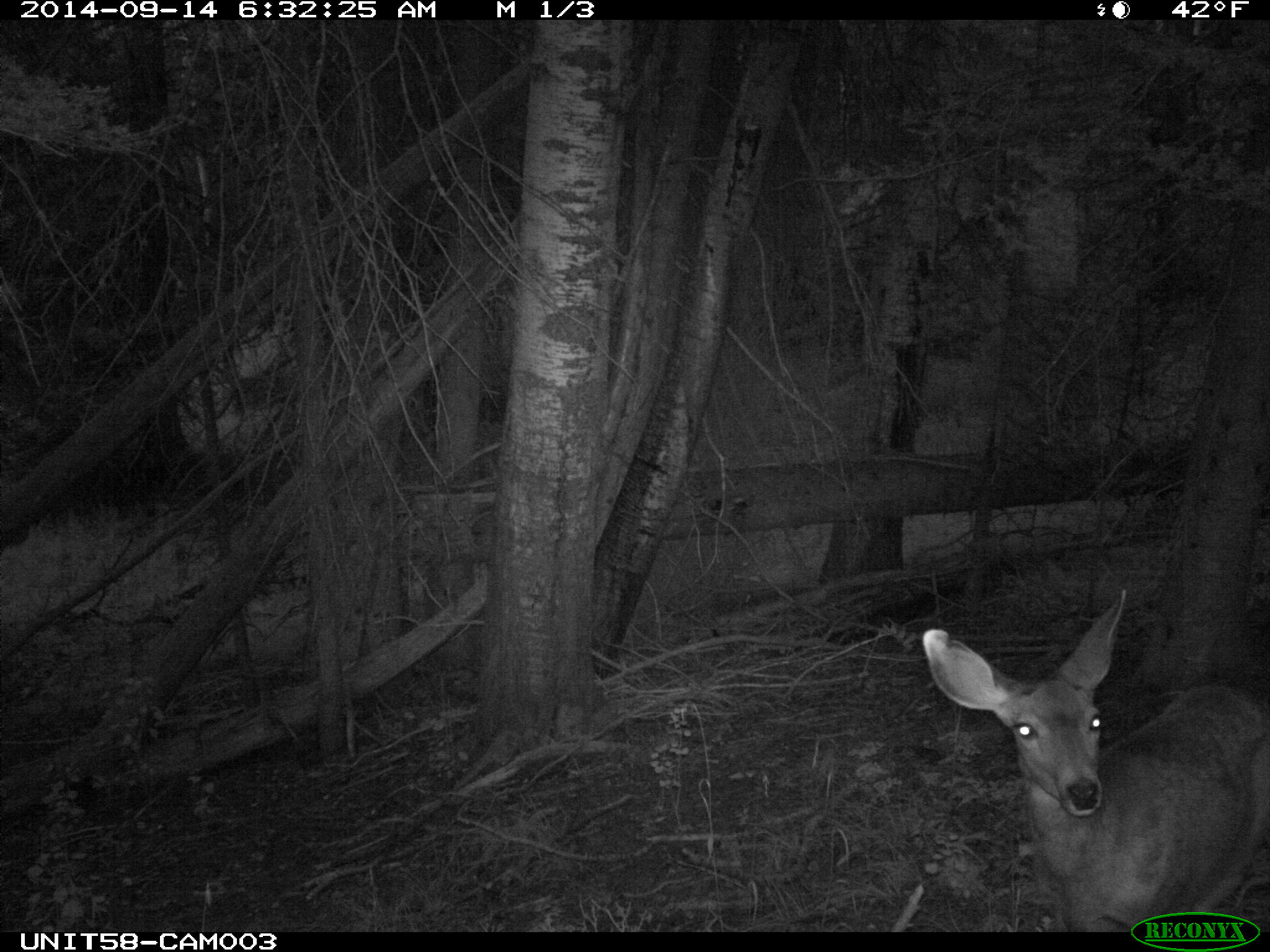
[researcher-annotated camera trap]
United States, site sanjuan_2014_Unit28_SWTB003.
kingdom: Animalia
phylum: Chordata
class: Mammalia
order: Artiodactyla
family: Cervidae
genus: Odocoileus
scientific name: Odocoileus hemionus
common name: mule deer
Odocoileus hemionus (mule deer).